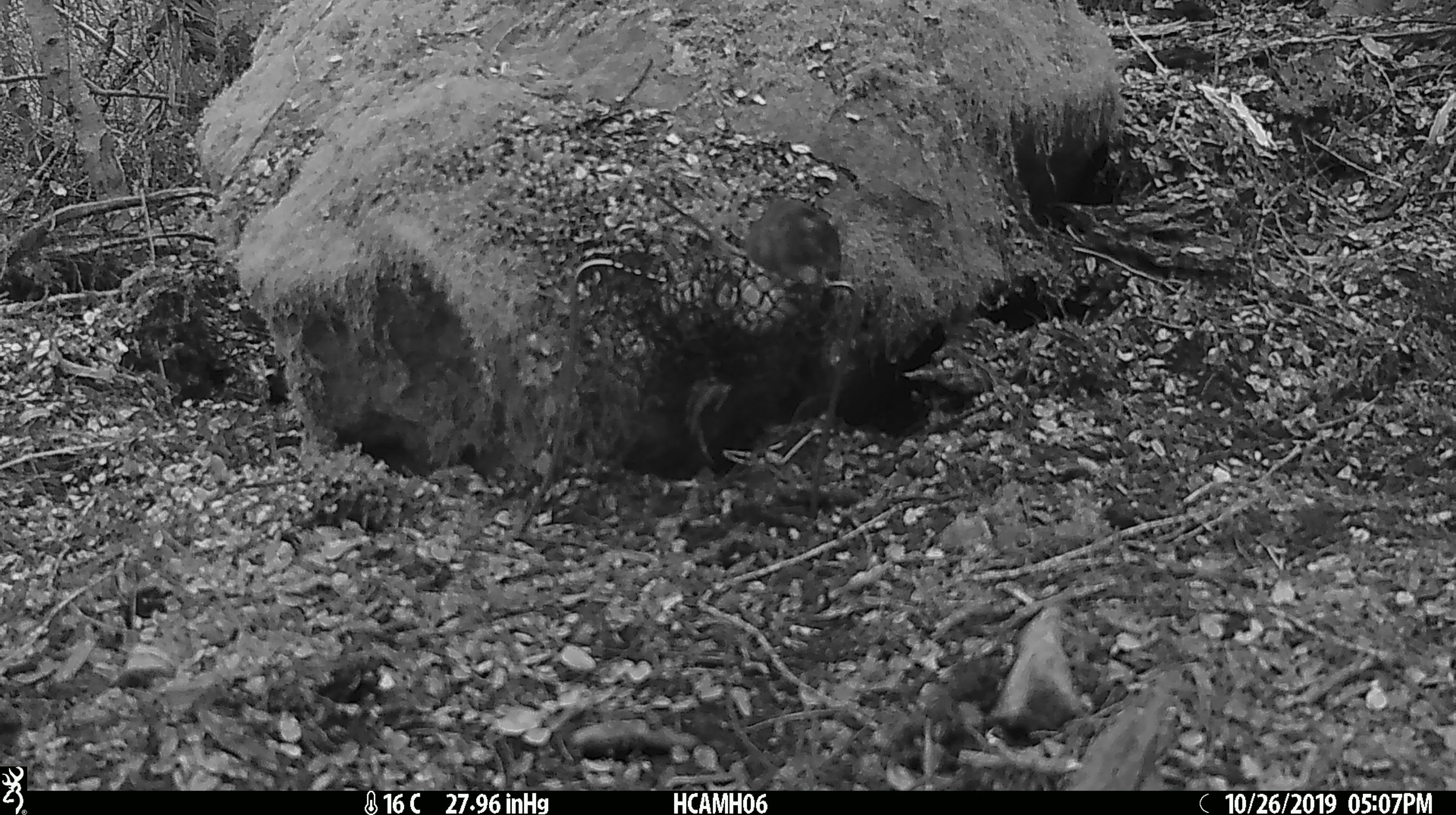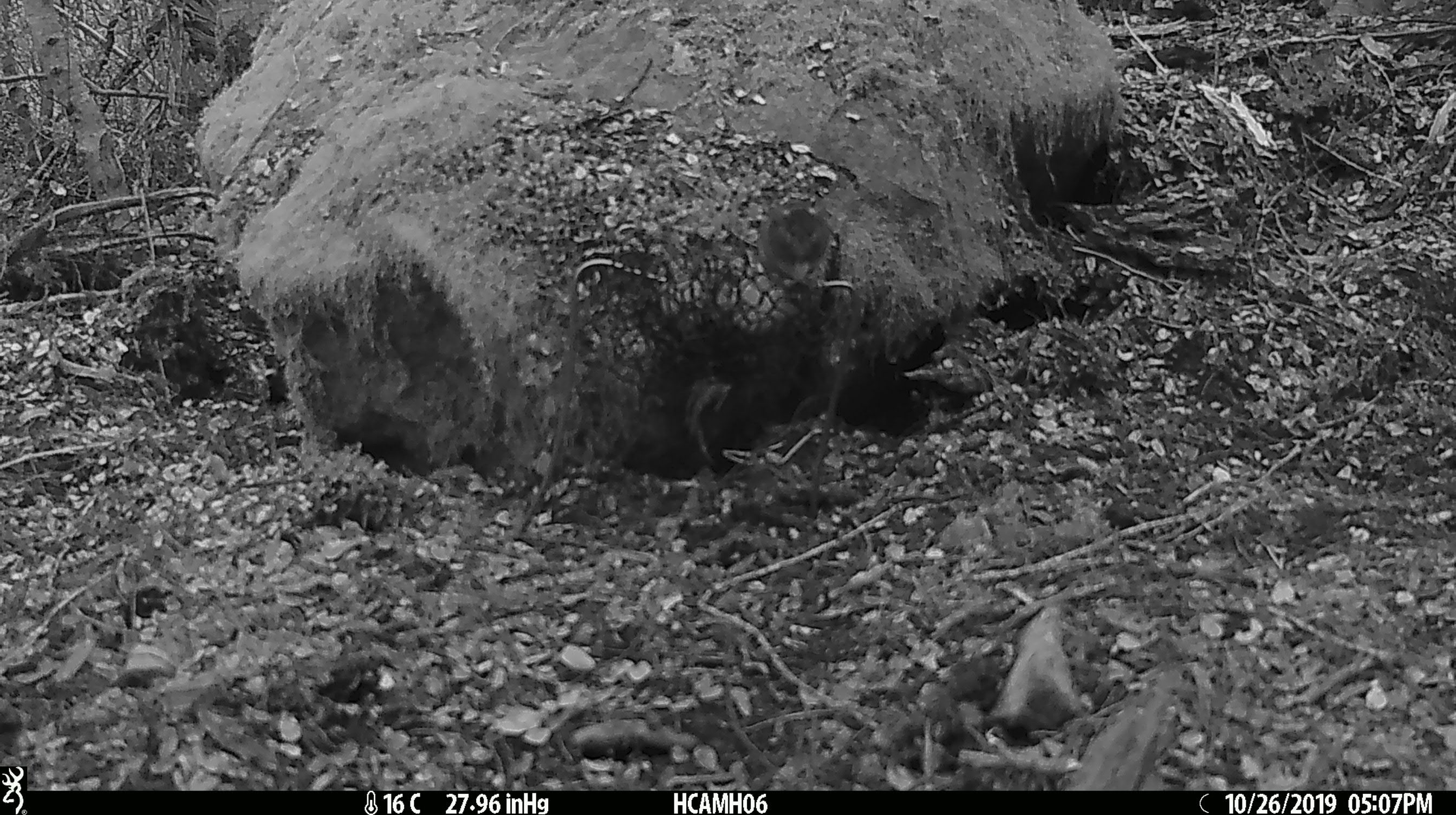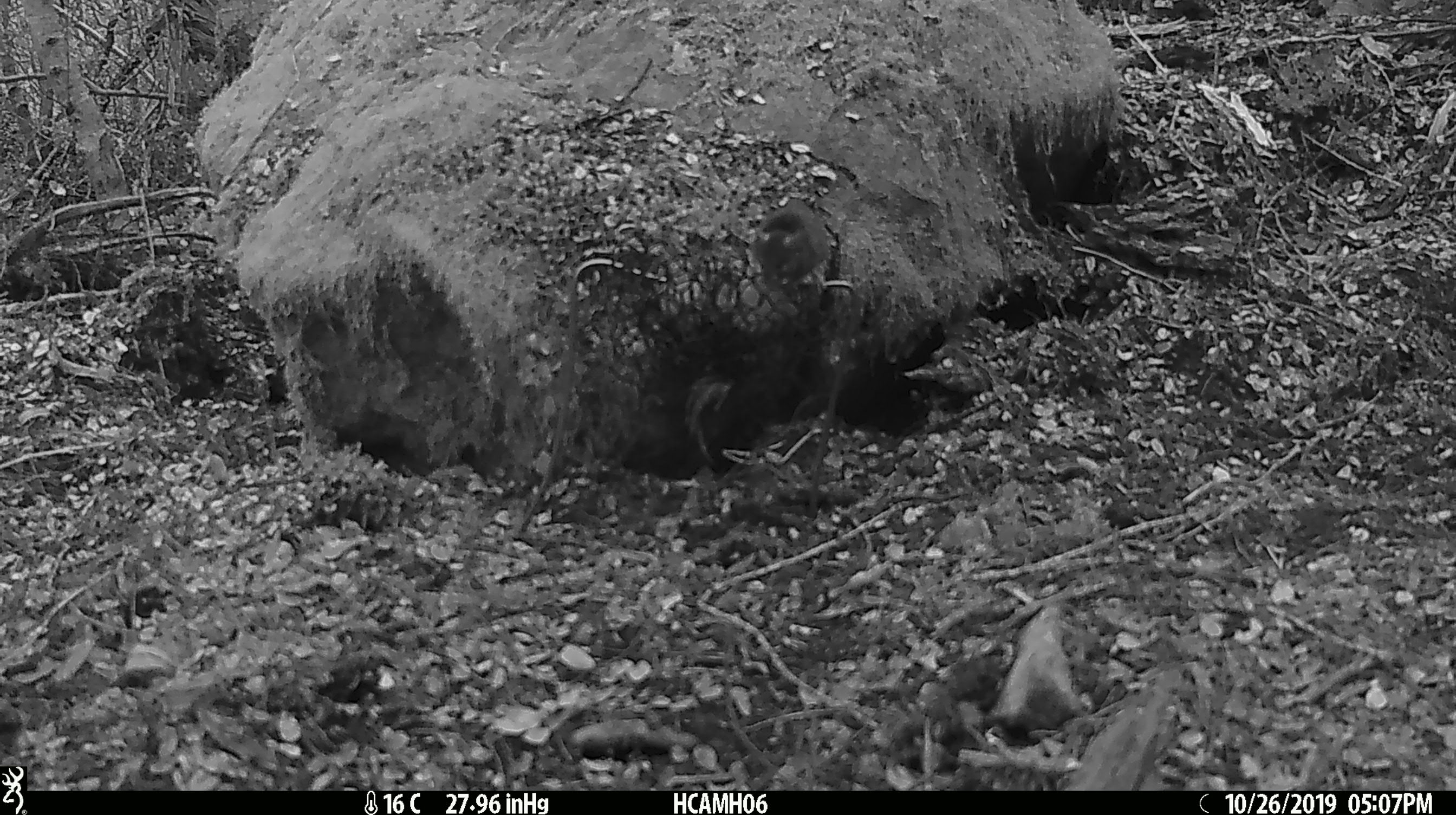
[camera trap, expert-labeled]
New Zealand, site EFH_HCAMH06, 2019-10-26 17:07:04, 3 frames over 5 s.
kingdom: Animalia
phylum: Chordata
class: Mammalia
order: Rodentia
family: Muridae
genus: Mus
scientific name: Mus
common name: mouse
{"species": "mouse (Mus)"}